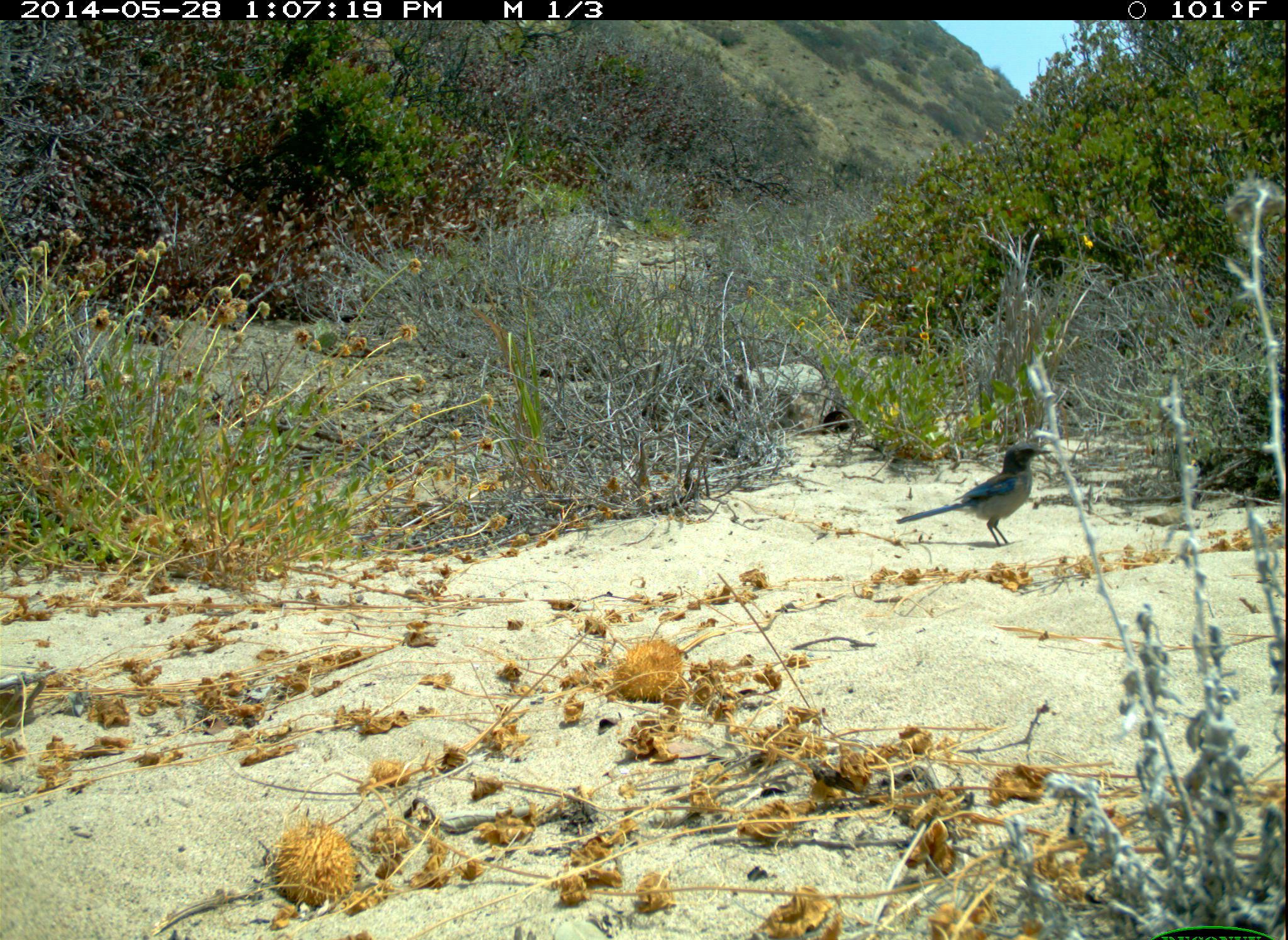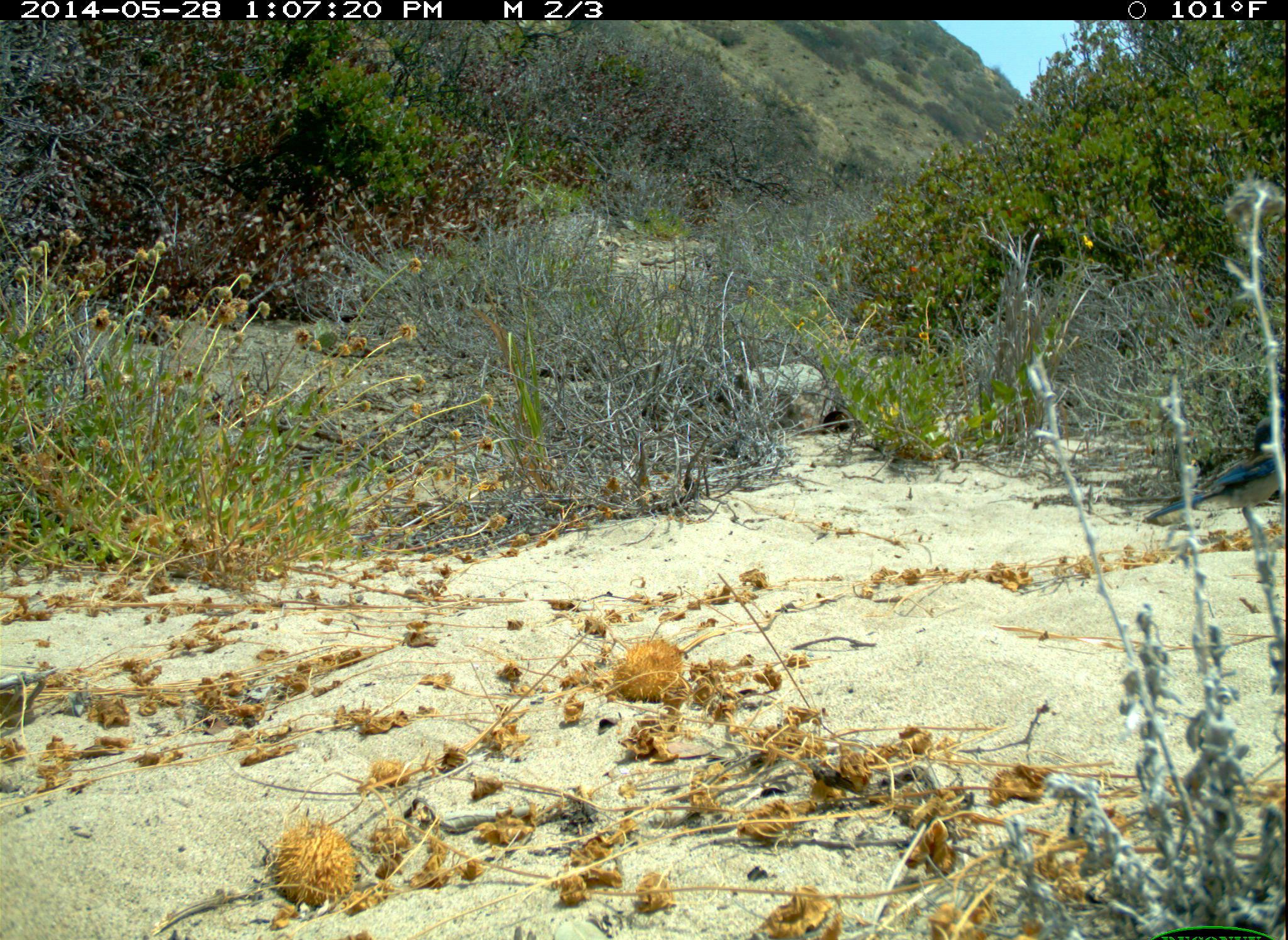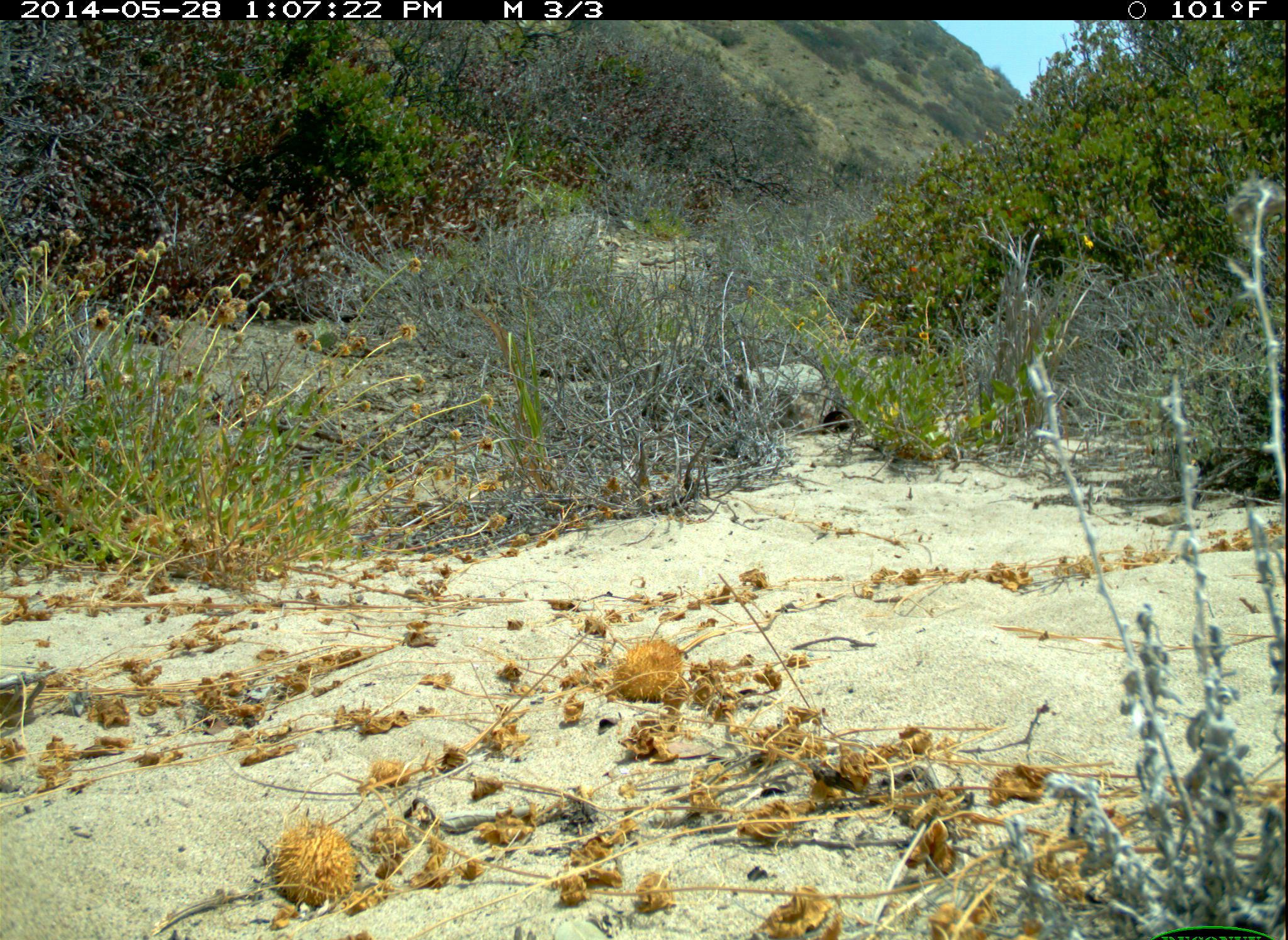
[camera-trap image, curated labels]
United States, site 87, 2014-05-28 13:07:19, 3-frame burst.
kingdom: Animalia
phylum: Chordata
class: Aves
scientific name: Aves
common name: bird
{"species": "bird (Aves)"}